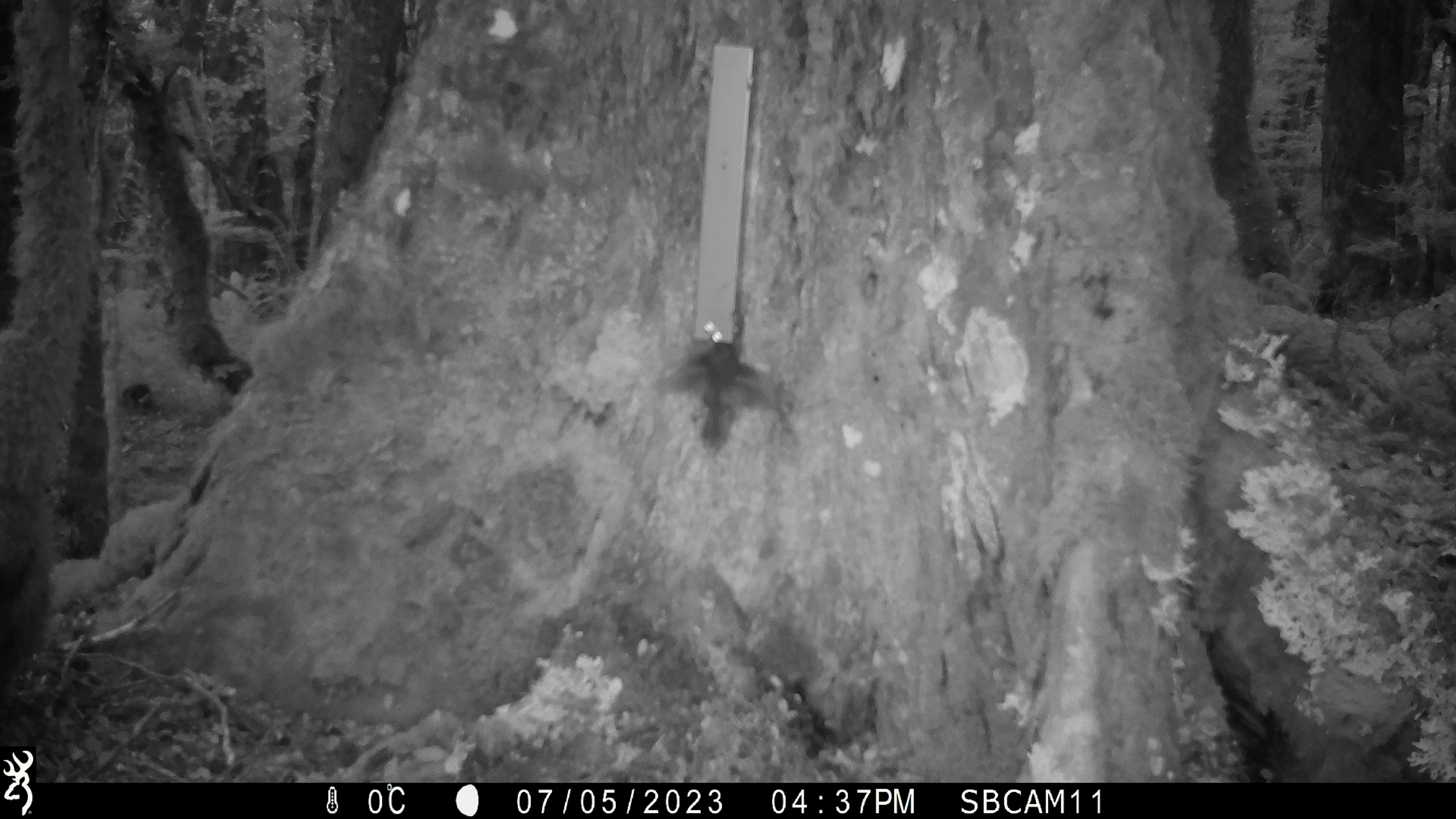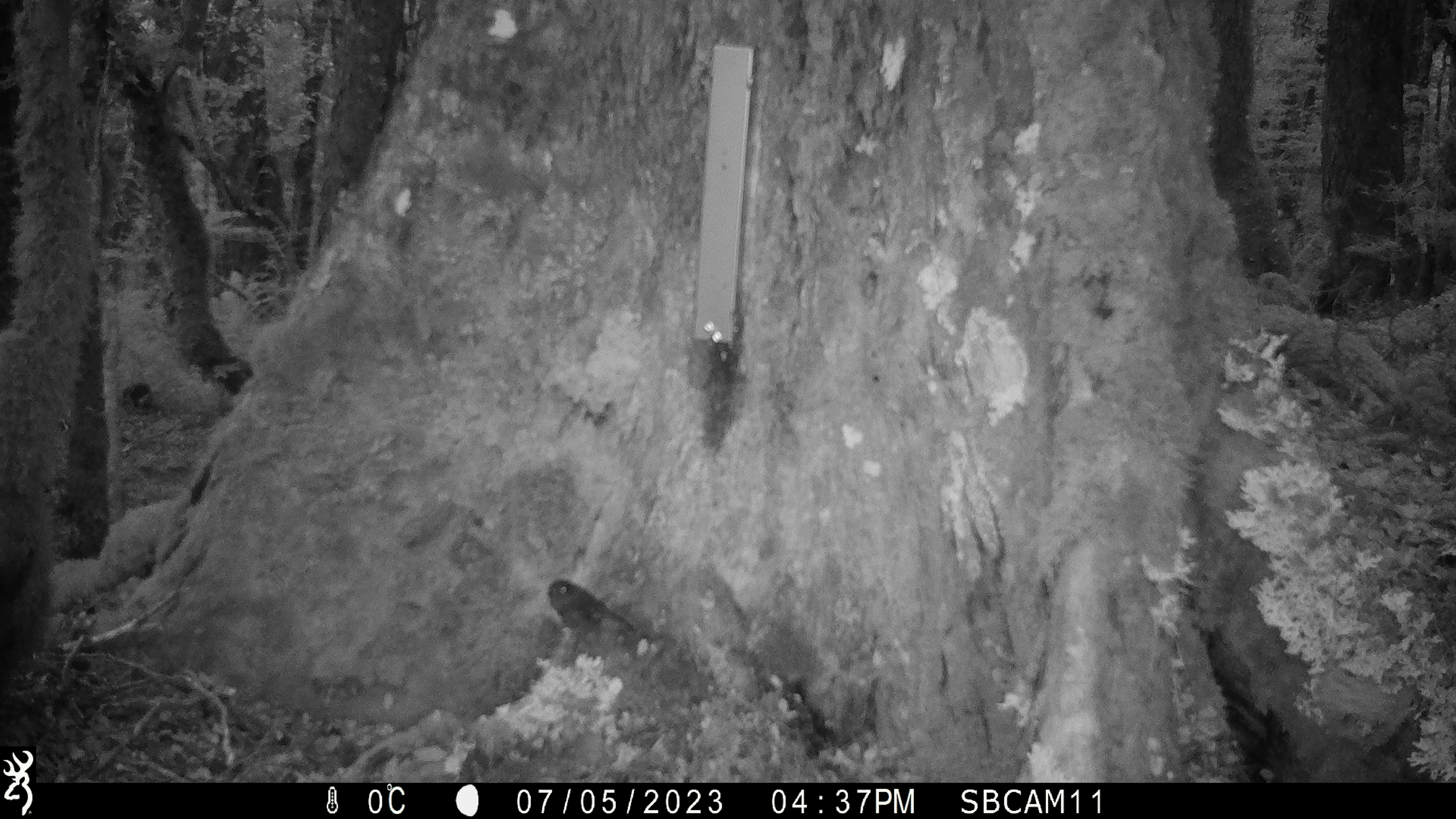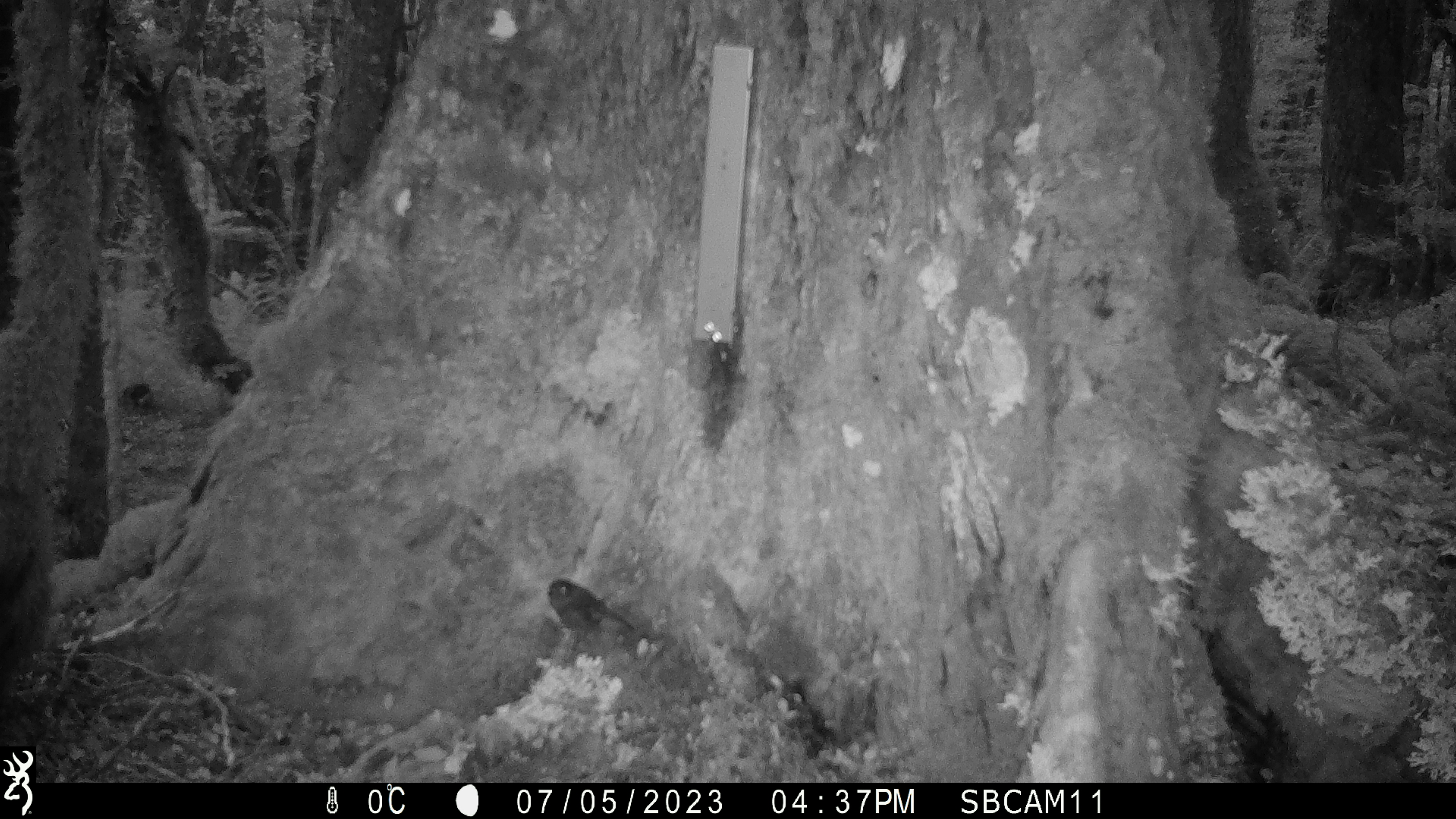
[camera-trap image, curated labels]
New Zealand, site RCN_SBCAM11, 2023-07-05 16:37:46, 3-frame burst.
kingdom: Animalia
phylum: Chordata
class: Aves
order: Passeriformes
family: Petroicidae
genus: Petroica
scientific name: Petroica australis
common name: new zealand robin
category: robin